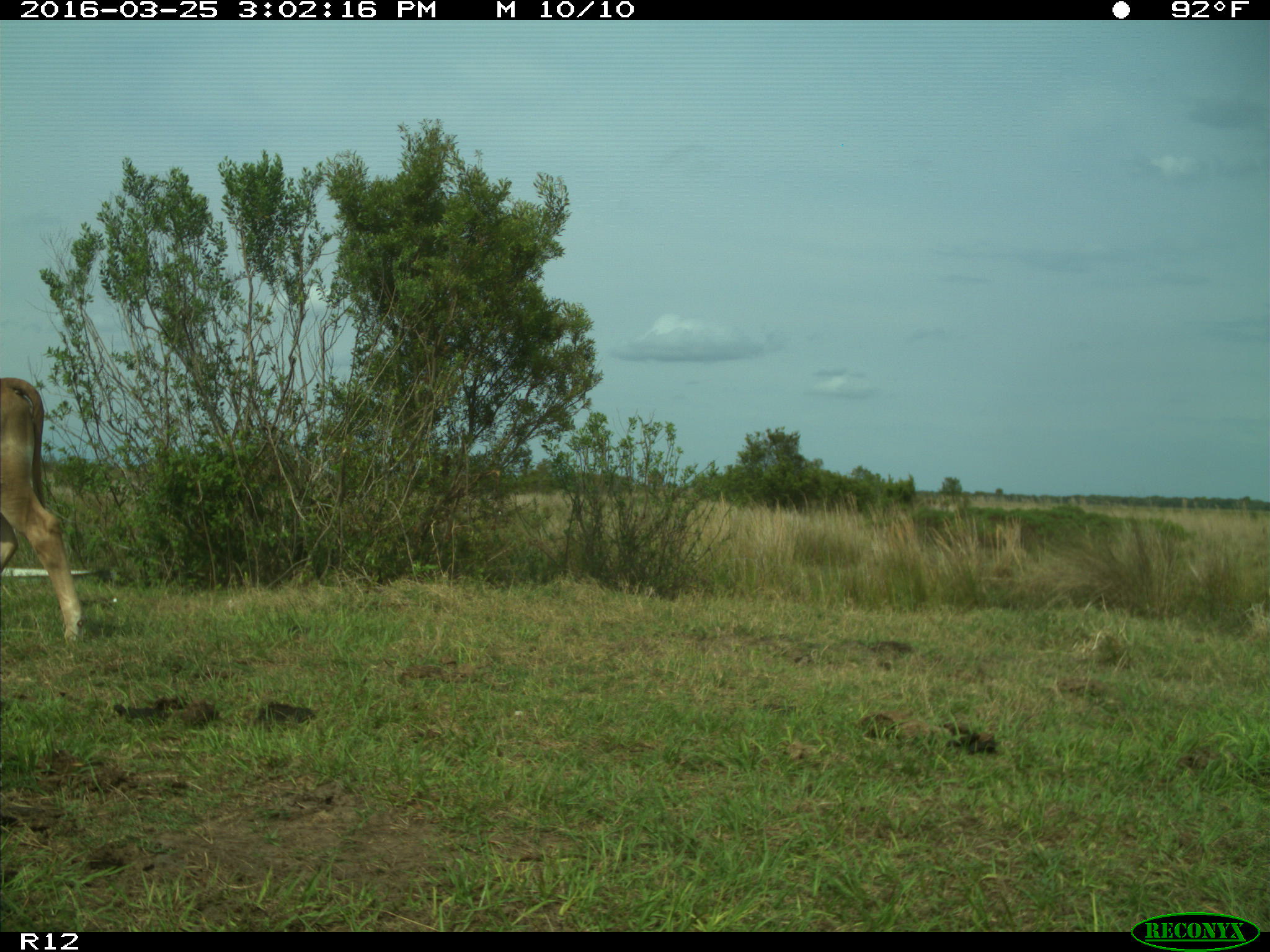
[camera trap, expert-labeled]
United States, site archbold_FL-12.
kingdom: Animalia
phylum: Chordata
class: Mammalia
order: Artiodactyla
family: Bovidae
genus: Bos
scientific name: Bos taurus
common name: domestic cow